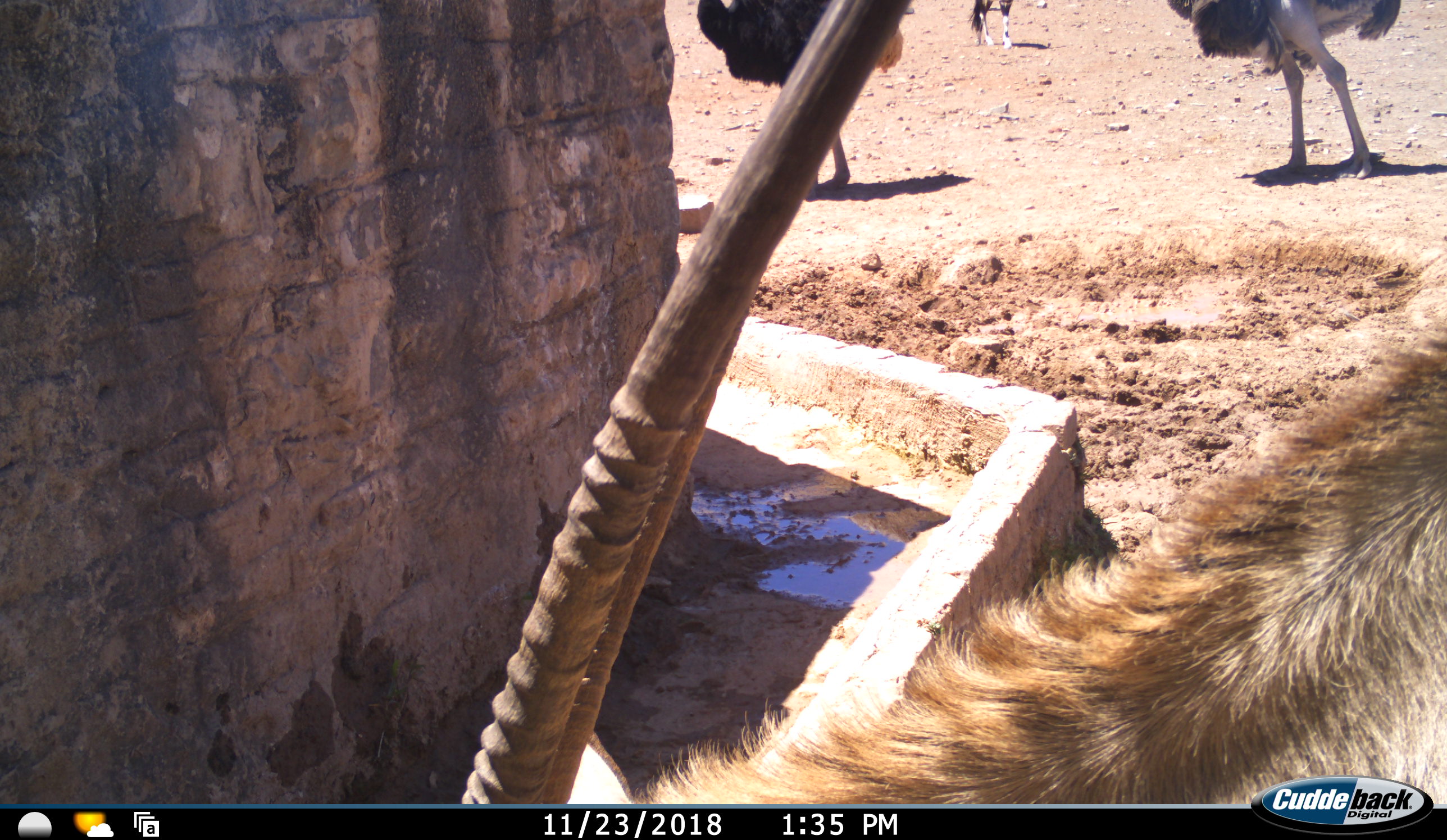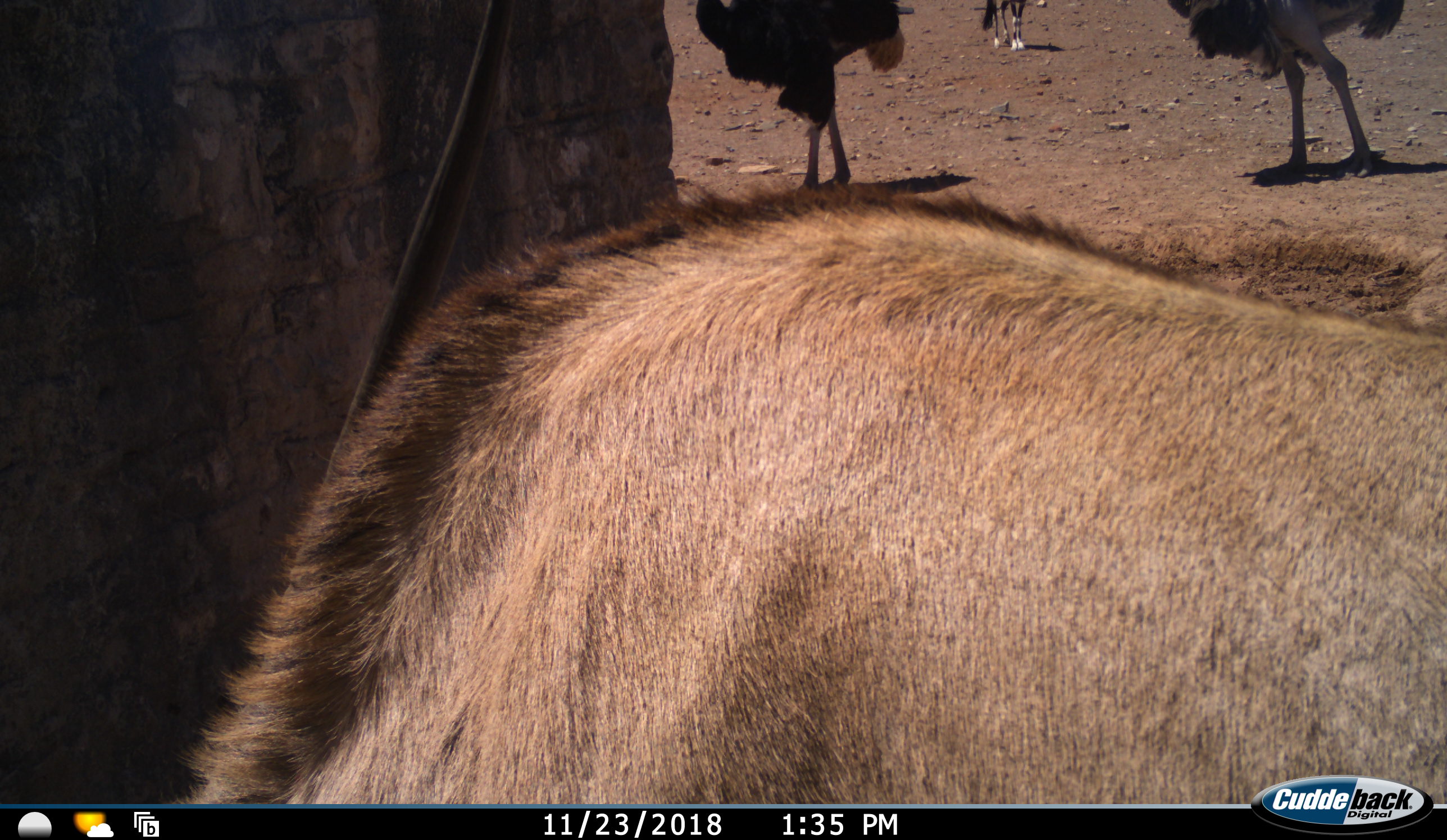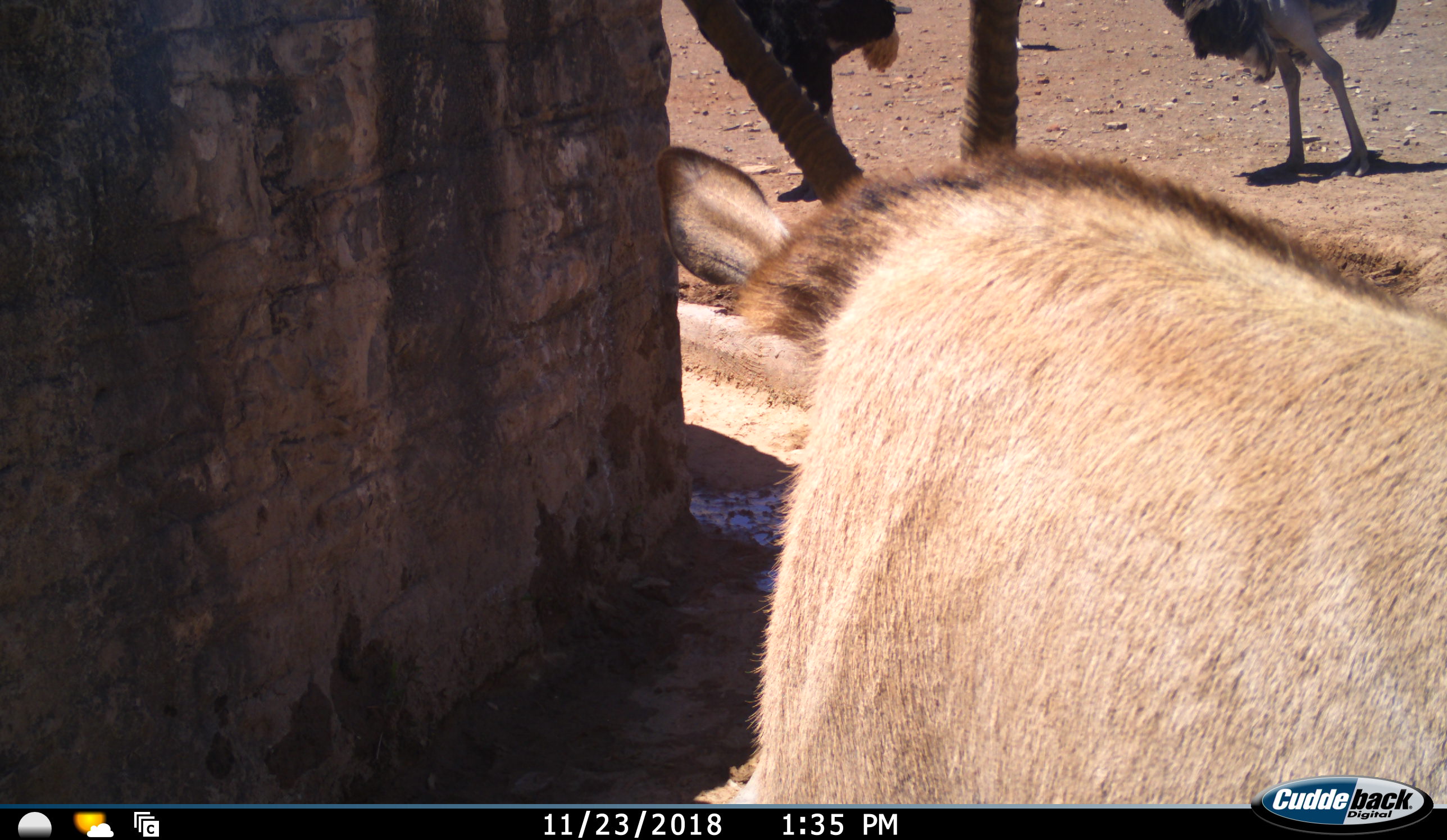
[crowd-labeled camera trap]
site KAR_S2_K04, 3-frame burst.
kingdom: Animalia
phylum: Chordata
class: Mammalia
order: Artiodactyla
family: Bovidae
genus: Oryx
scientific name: Oryx gazella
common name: gemsbok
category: oryx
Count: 2.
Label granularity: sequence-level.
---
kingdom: Animalia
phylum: Chordata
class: Aves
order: Struthioniformes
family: Struthionidae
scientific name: Struthionidae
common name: ostrich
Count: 2.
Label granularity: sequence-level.